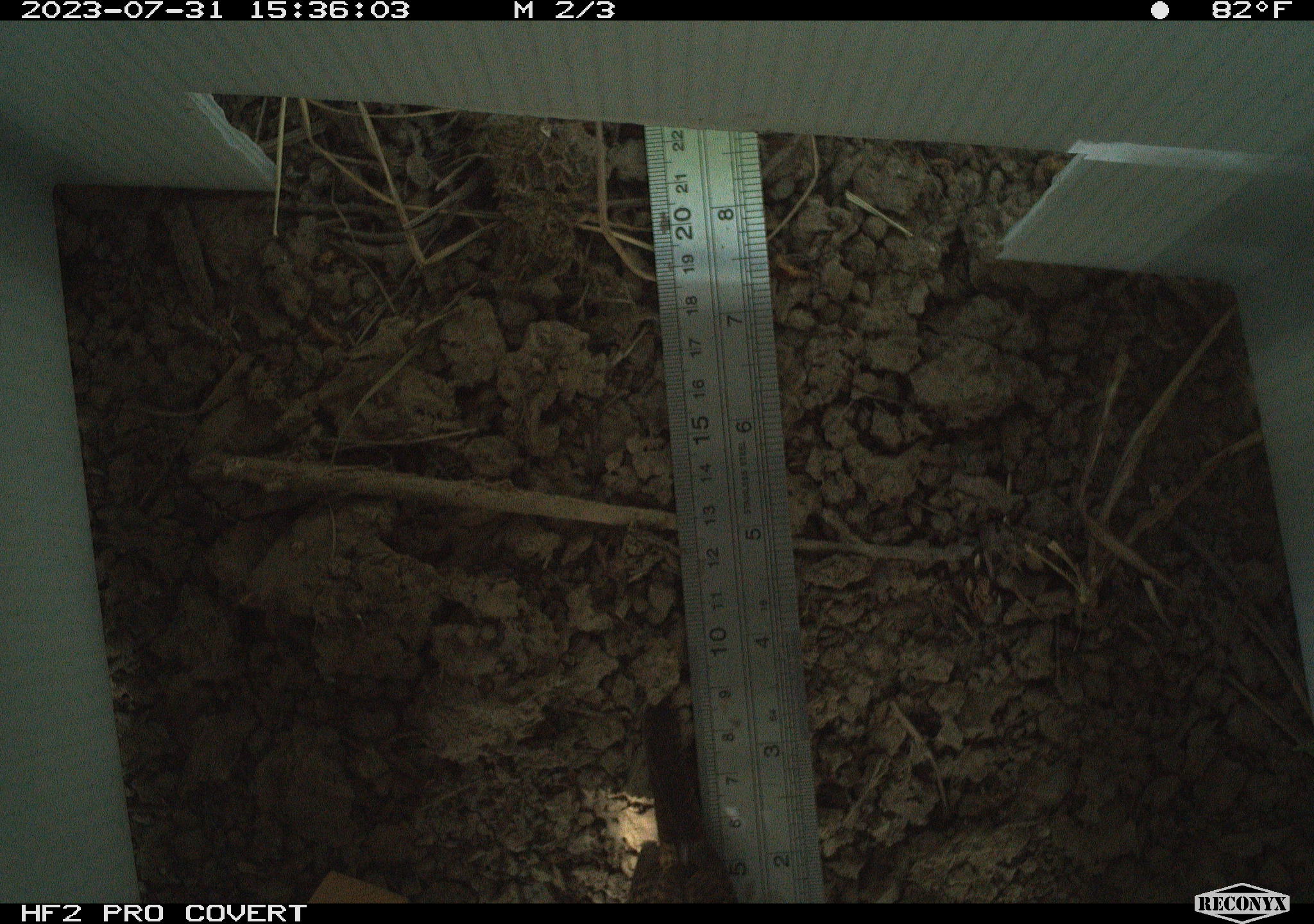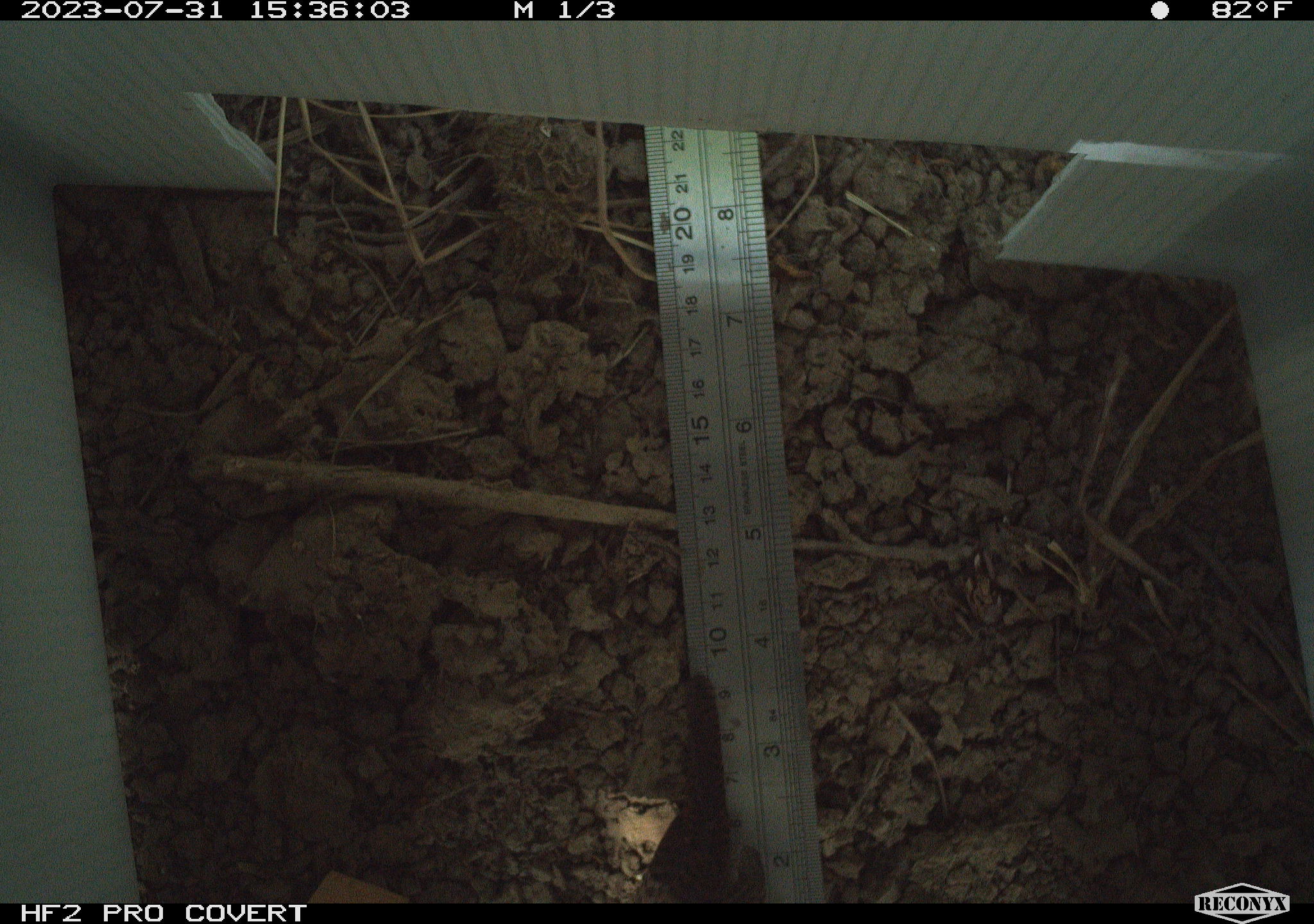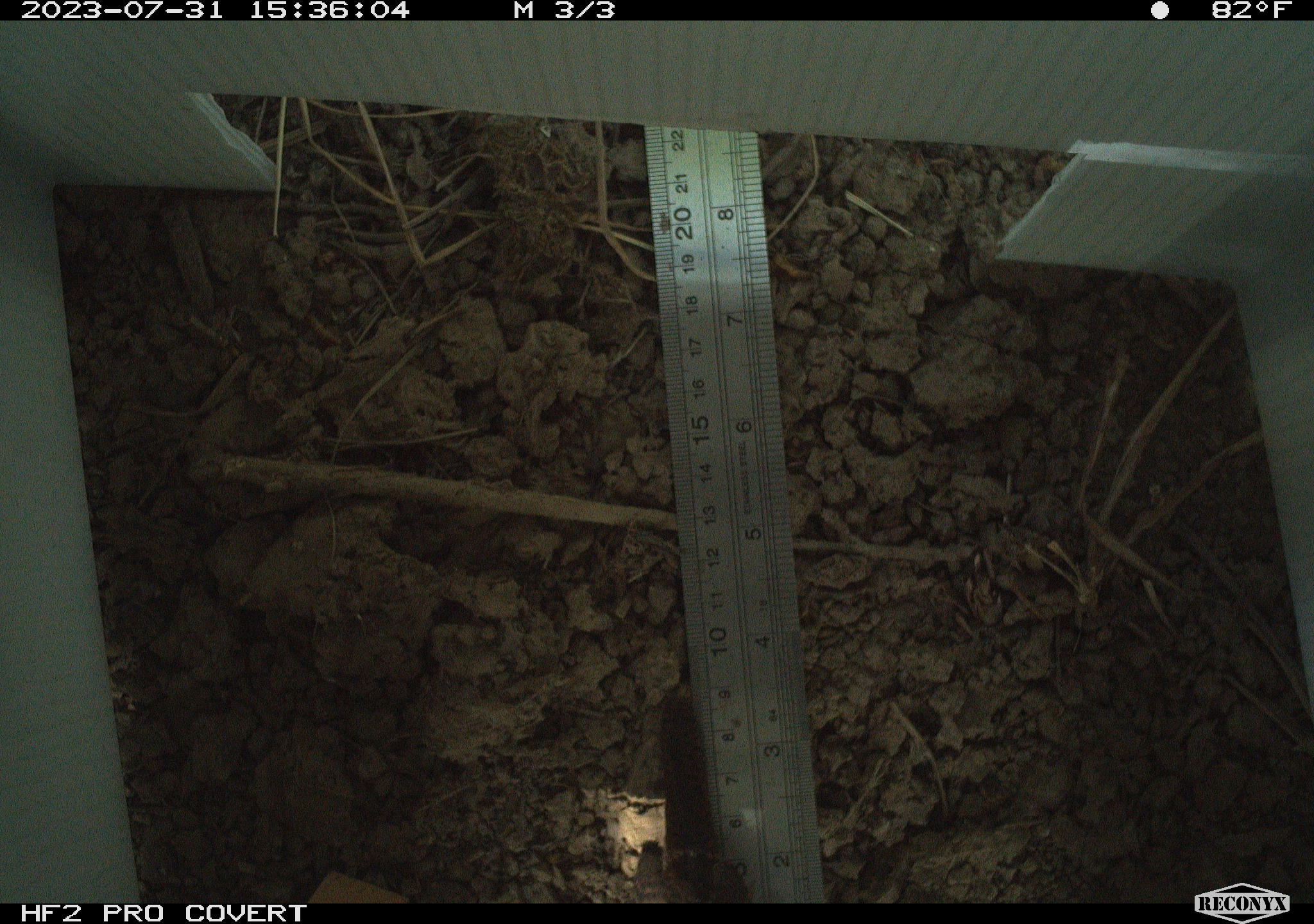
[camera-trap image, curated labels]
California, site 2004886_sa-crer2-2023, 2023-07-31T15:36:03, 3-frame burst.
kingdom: Animalia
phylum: Chordata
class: Aves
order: Passeriformes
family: Troglodytidae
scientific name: Troglodytidae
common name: wren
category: troglodytidae family